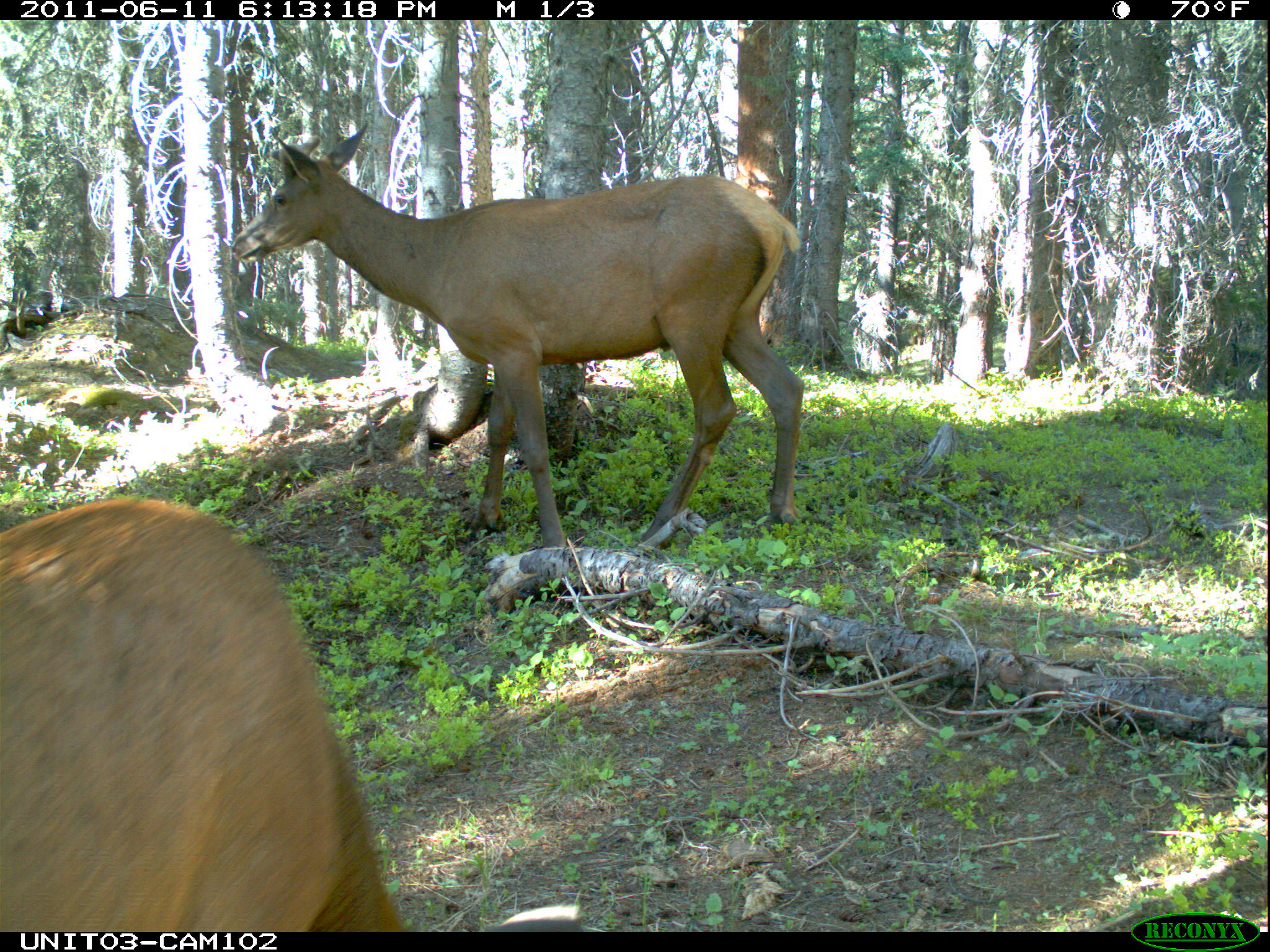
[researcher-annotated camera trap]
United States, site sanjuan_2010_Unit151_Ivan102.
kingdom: Animalia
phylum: Chordata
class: Mammalia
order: Artiodactyla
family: Cervidae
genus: Cervus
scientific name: Cervus elaphus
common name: red deer